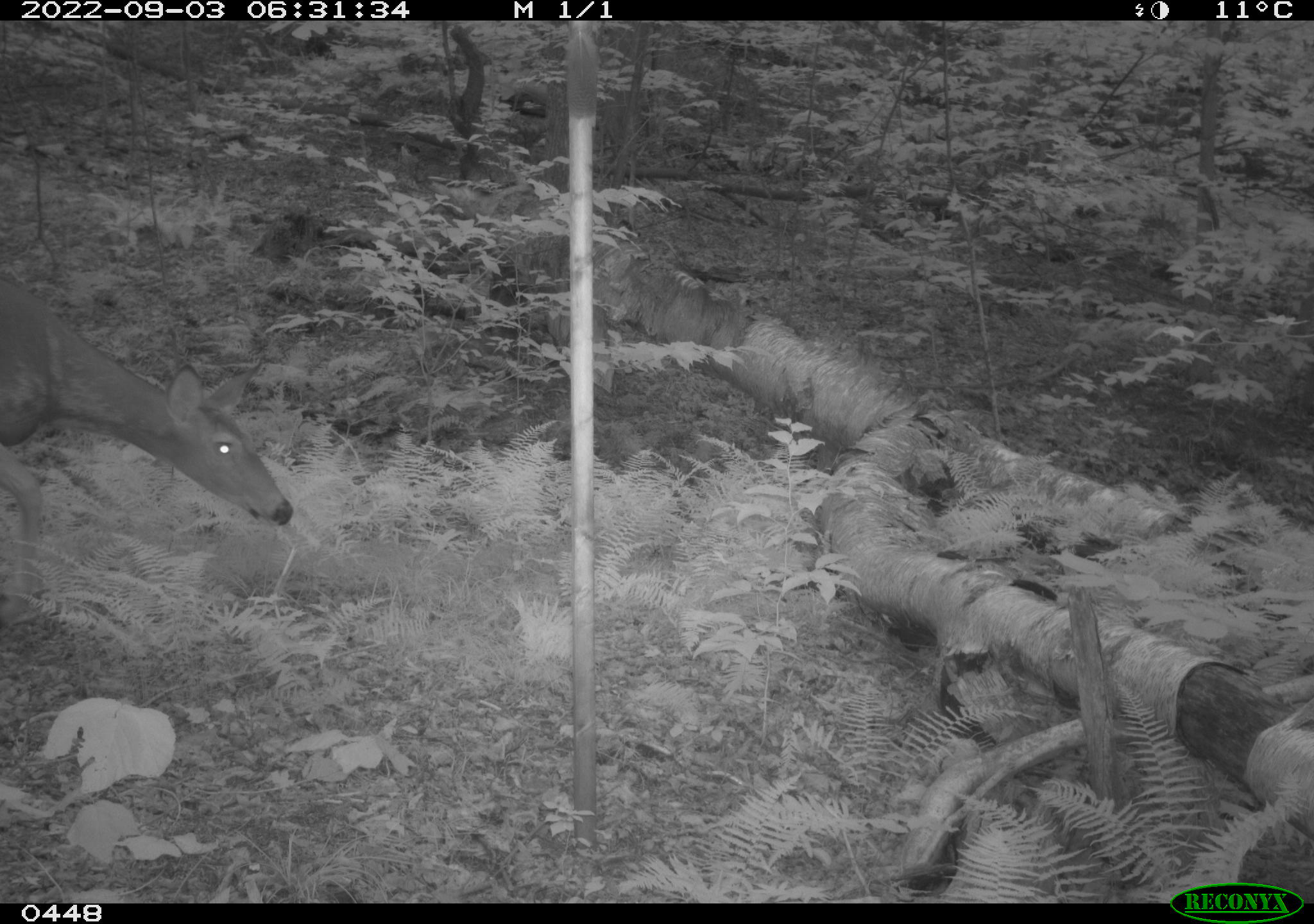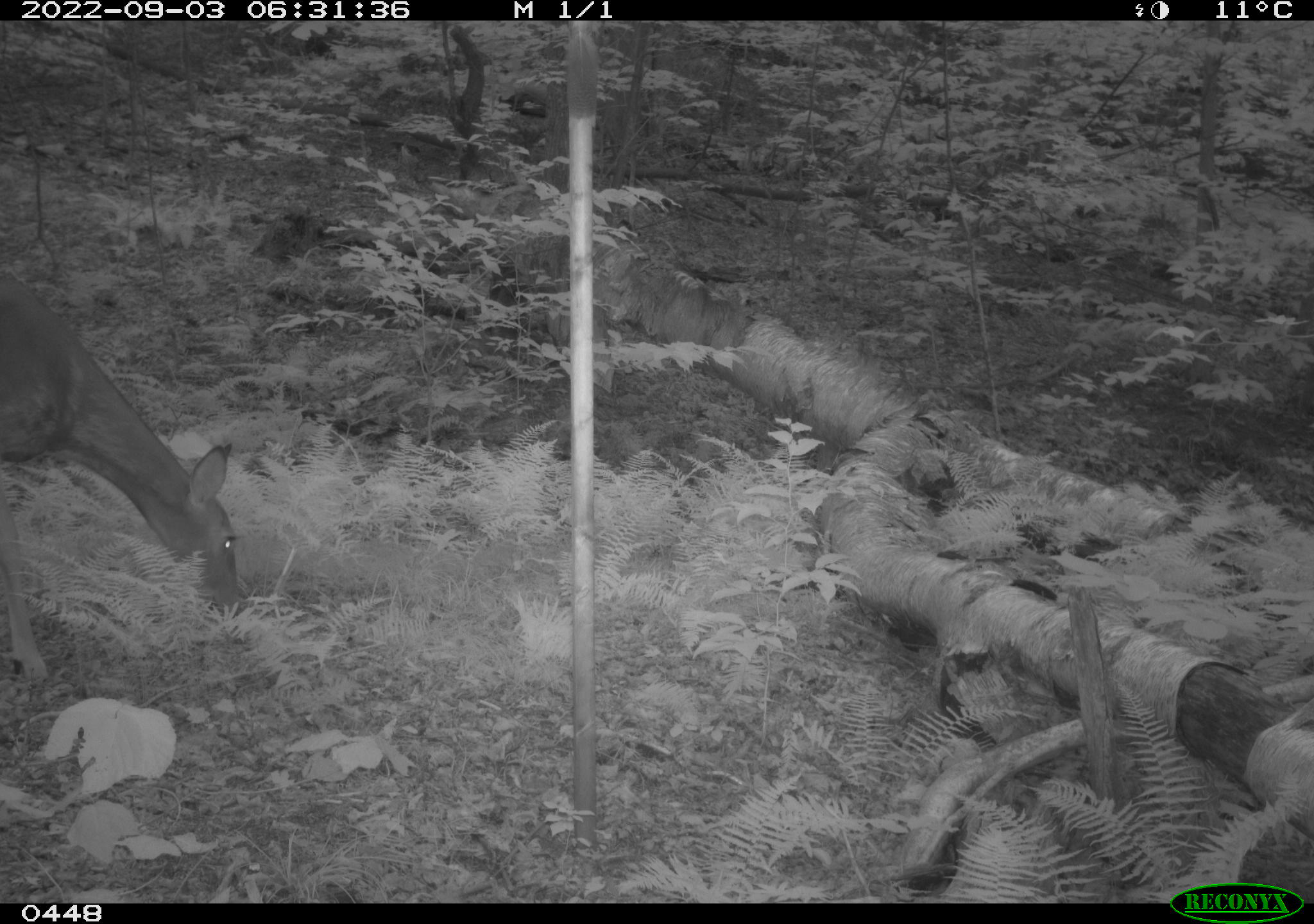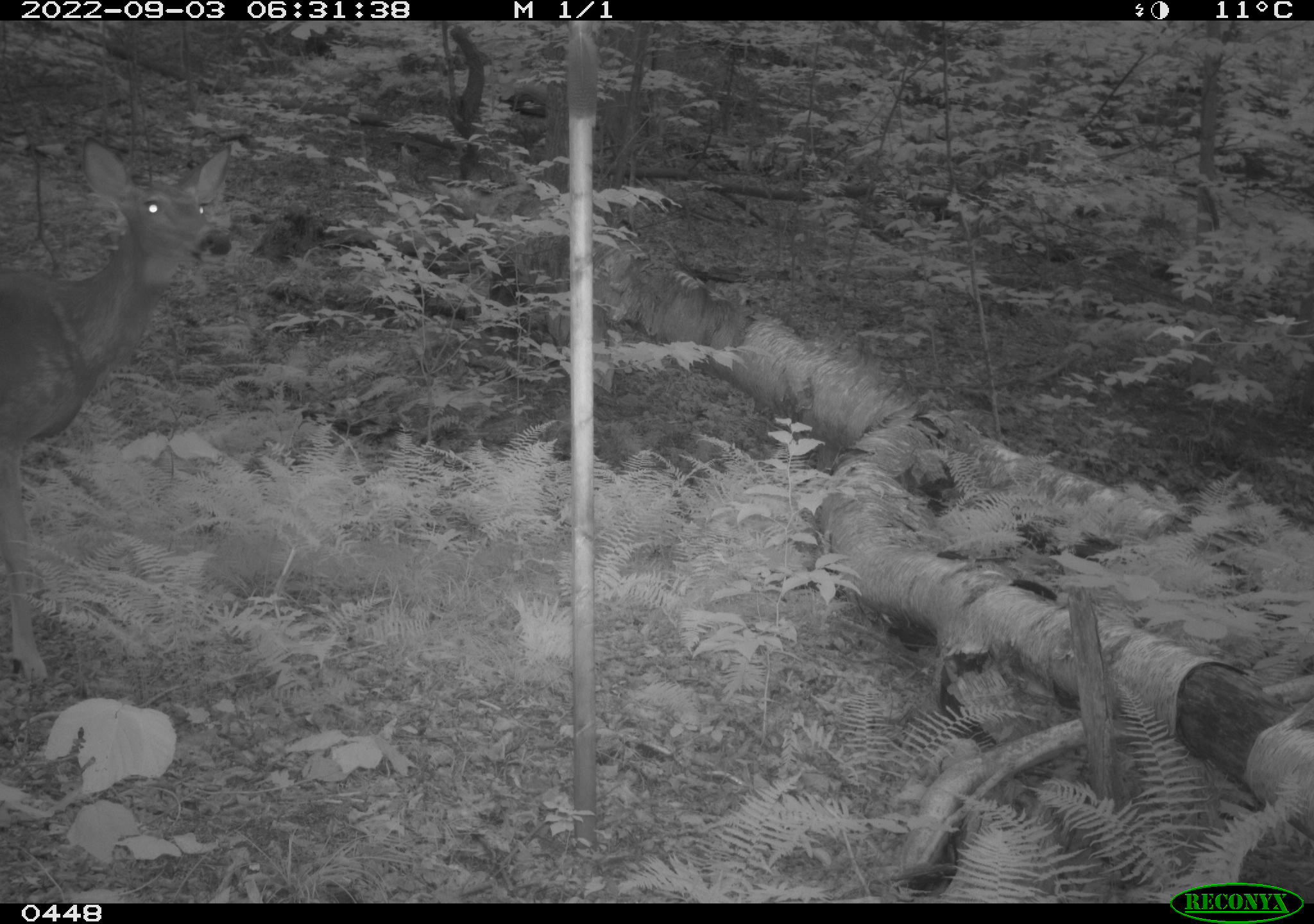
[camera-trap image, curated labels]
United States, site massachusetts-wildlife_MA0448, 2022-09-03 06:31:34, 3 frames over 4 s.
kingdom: Animalia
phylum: Chordata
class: Mammalia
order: Artiodactyla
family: Cervidae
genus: Odocoileus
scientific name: Odocoileus virginianus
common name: white-tailed deer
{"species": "white-tailed deer (Odocoileus virginianus)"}